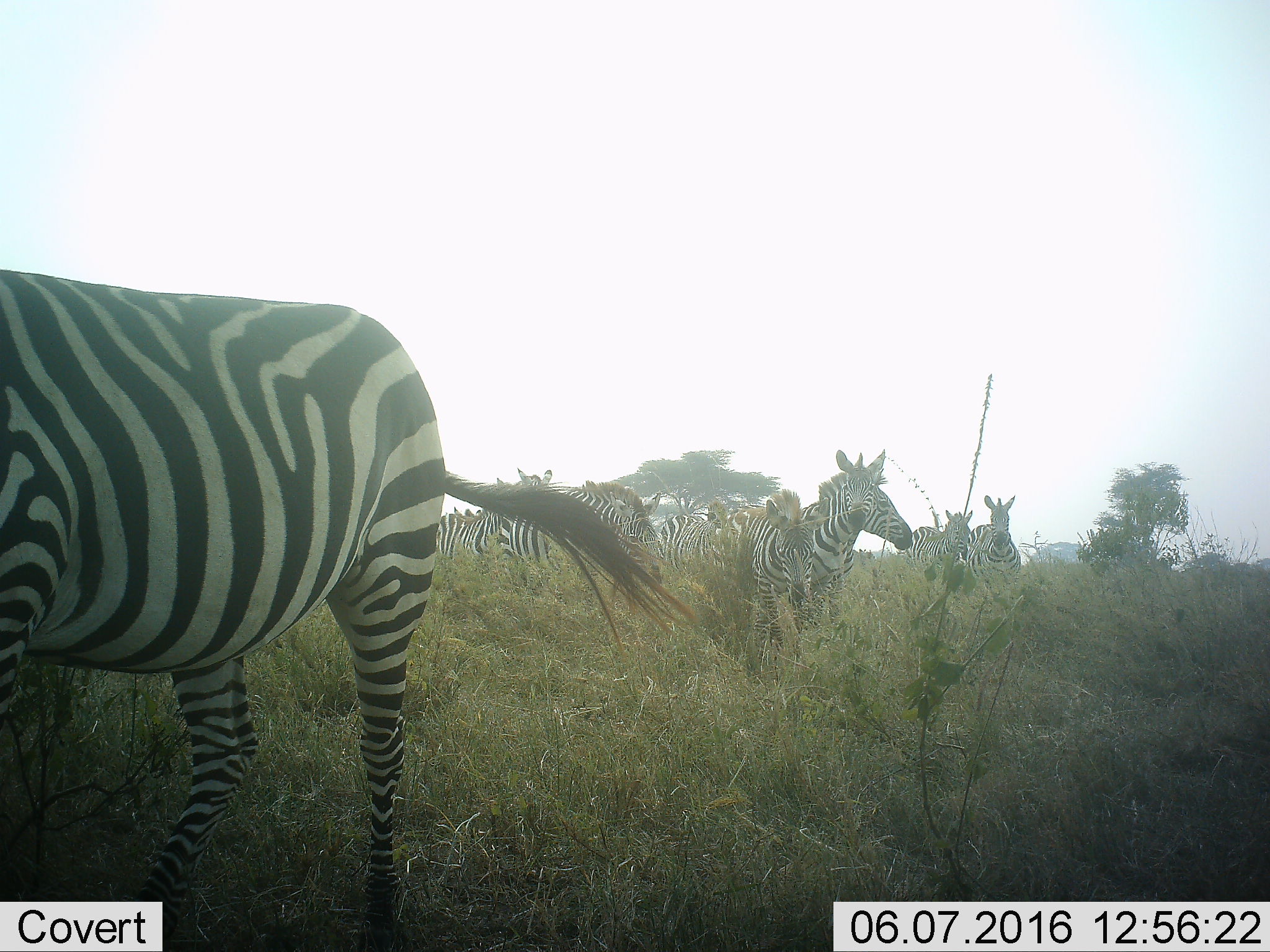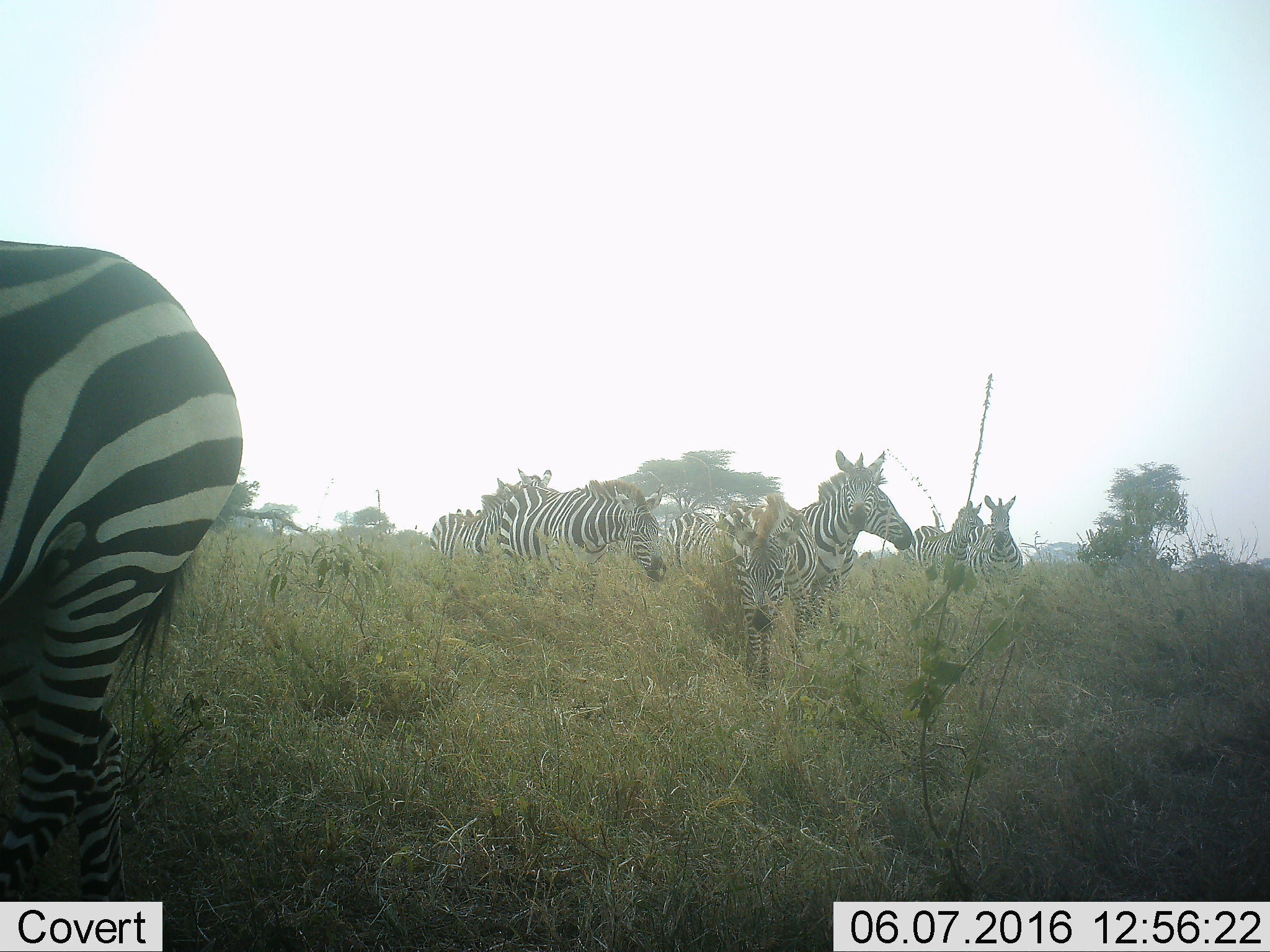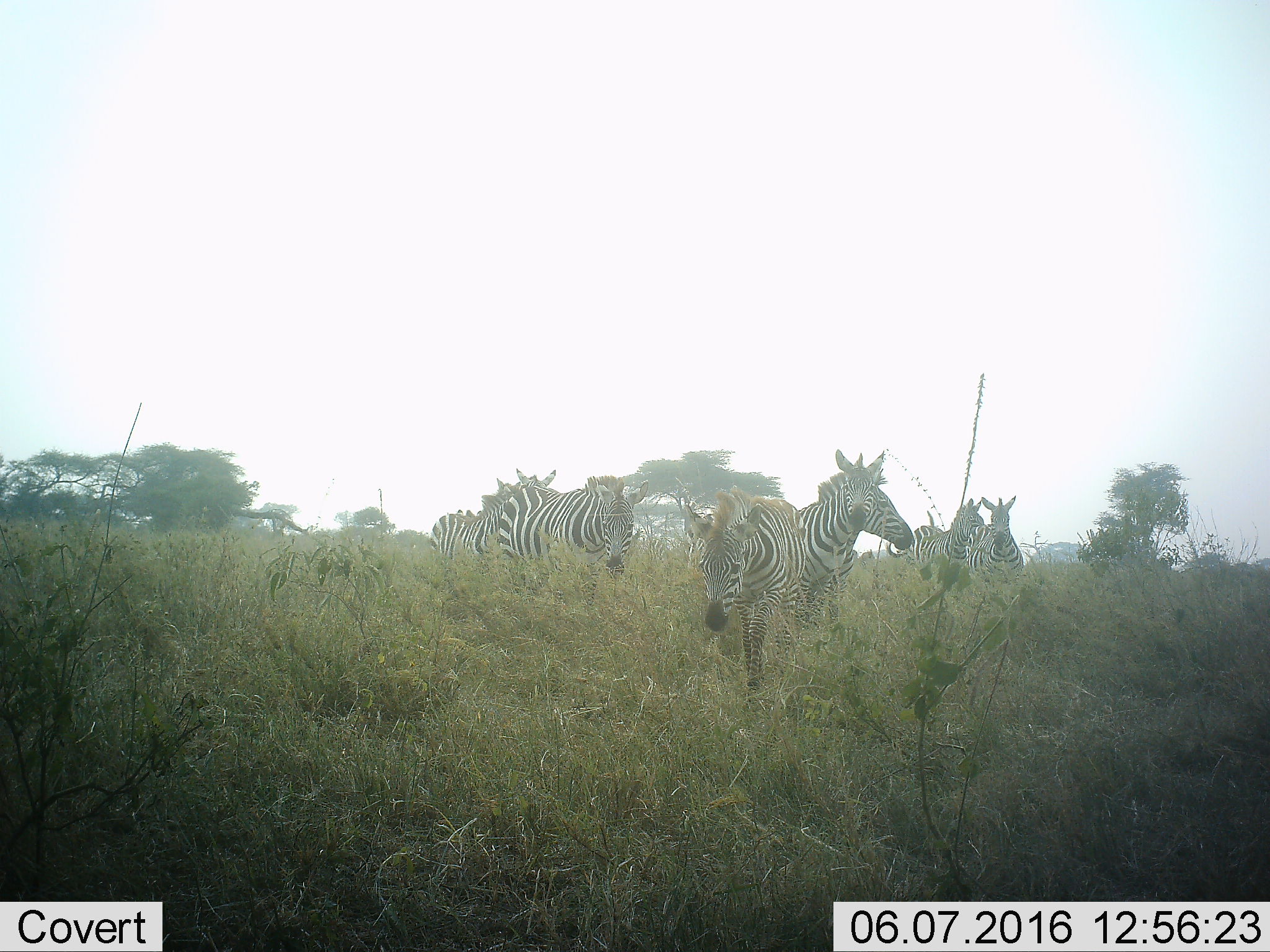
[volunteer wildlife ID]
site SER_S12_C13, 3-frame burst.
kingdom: Animalia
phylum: Chordata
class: Mammalia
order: Perissodactyla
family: Equidae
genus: Equus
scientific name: Equus quagga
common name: plains zebra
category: zebraplains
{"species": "zebraplains (plains zebra) (Equus quagga)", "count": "11-50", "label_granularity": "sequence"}